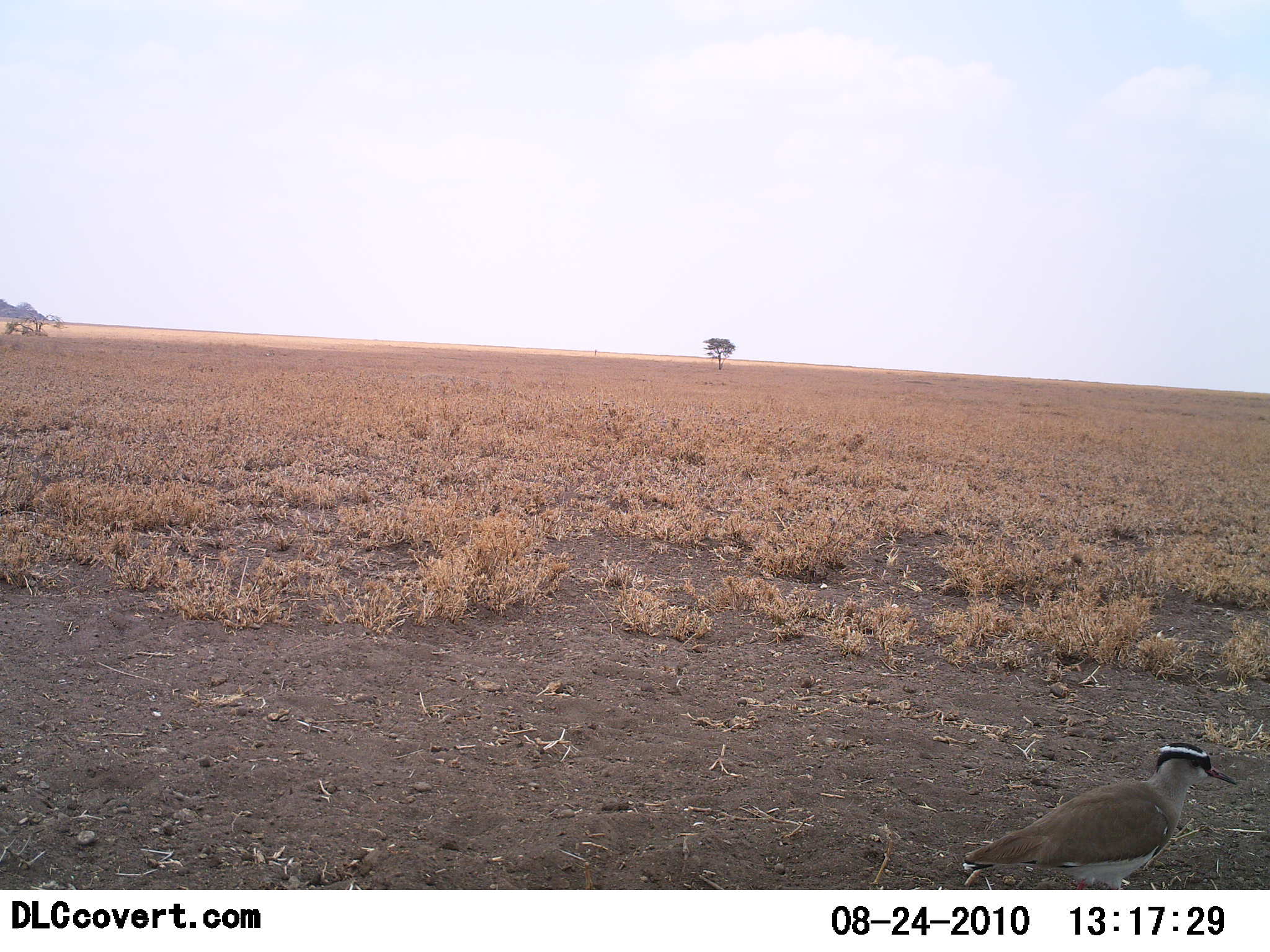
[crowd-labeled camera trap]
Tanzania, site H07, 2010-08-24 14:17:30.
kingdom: Animalia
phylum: Chordata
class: Aves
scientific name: Aves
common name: bird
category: otherbird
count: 1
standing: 89%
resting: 0%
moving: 5%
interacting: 0%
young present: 0%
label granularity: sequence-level